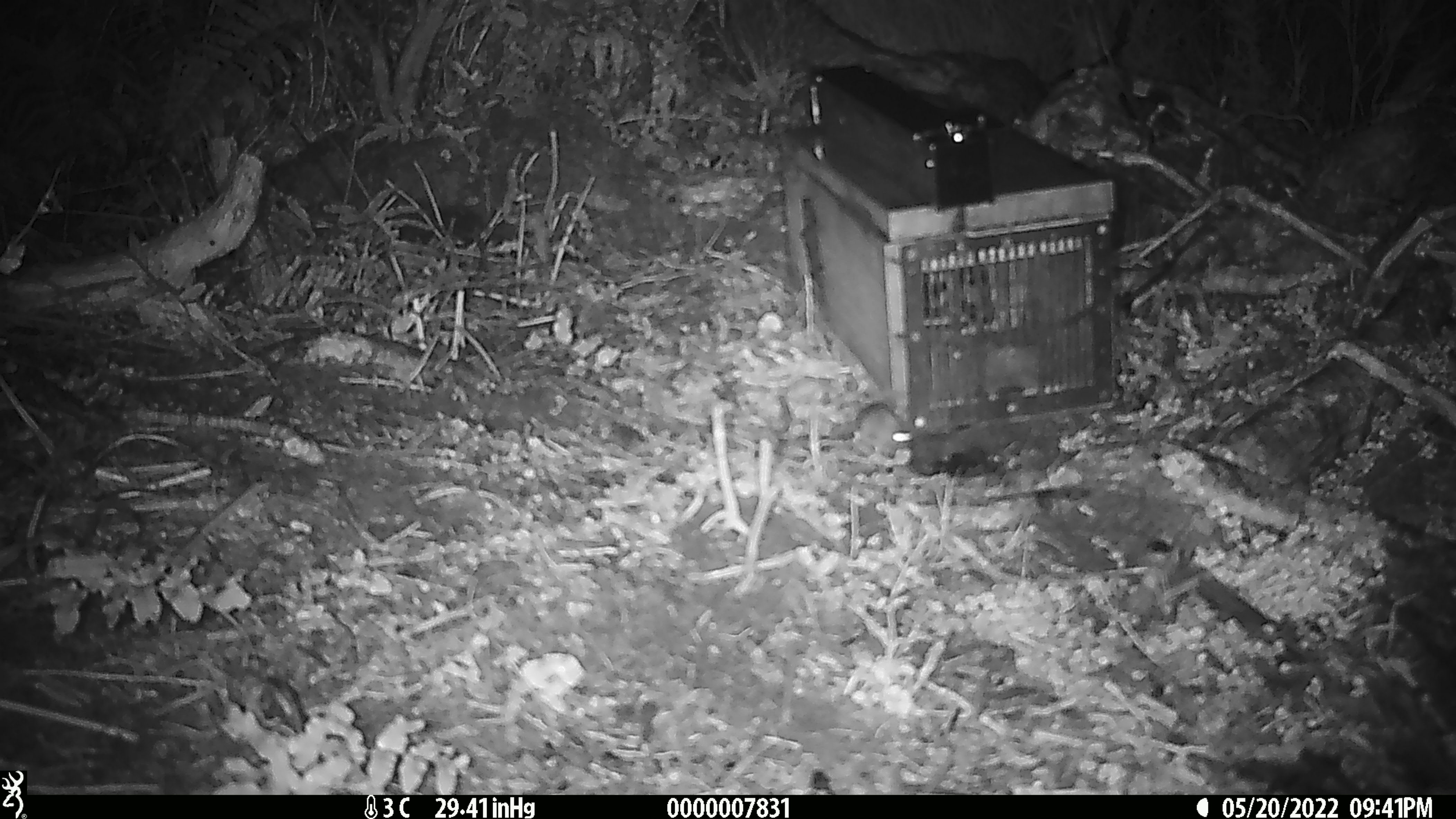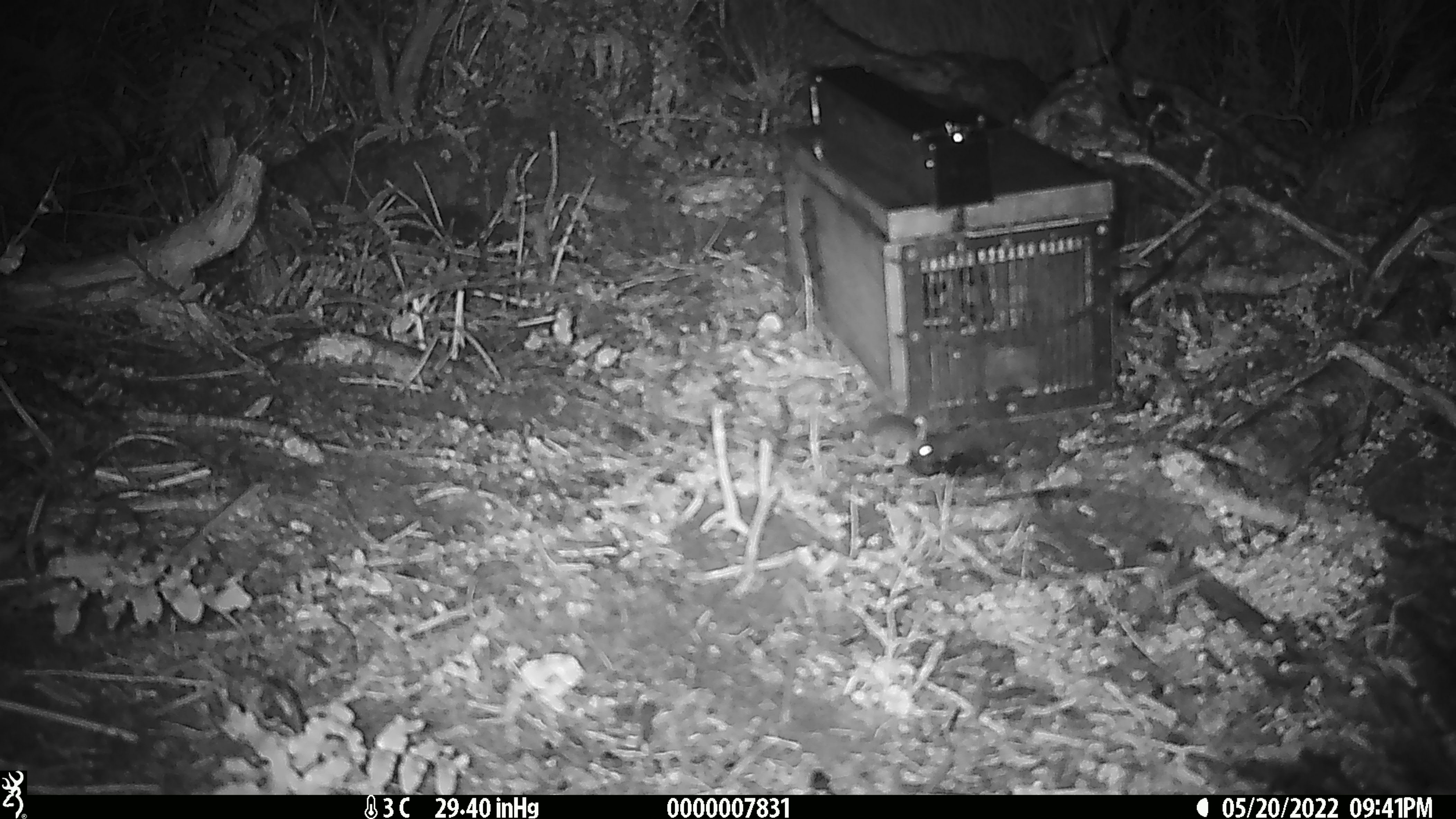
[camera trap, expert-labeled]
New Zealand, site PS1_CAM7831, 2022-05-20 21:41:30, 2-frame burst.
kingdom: Animalia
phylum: Chordata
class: Mammalia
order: Rodentia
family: Muridae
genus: Mus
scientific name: Mus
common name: mouse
Mouse (Mus).